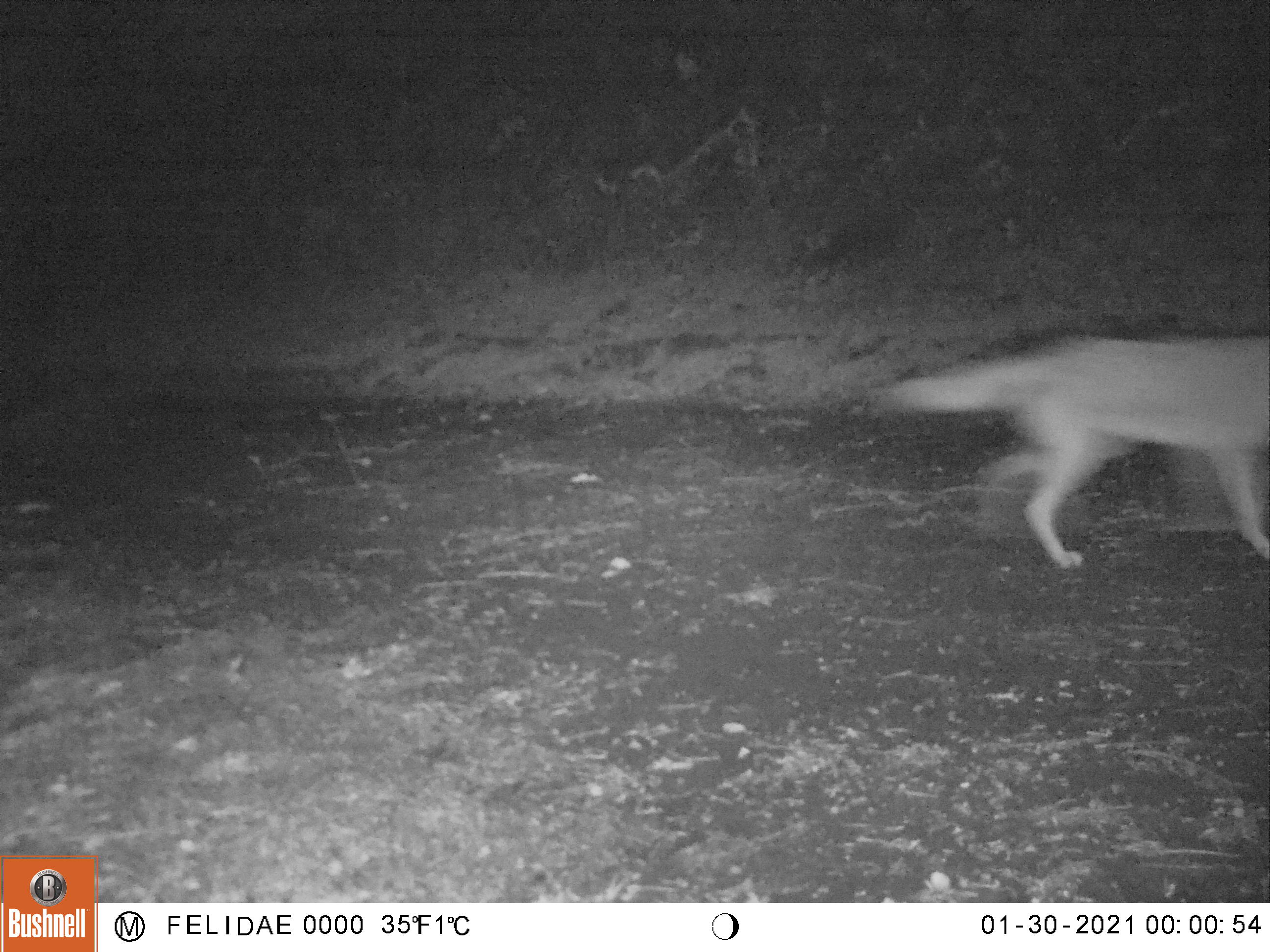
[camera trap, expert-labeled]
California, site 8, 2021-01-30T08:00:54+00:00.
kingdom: Animalia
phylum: Chordata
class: Mammalia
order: Carnivora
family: Canidae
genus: Canis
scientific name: Canis latrans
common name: coyote